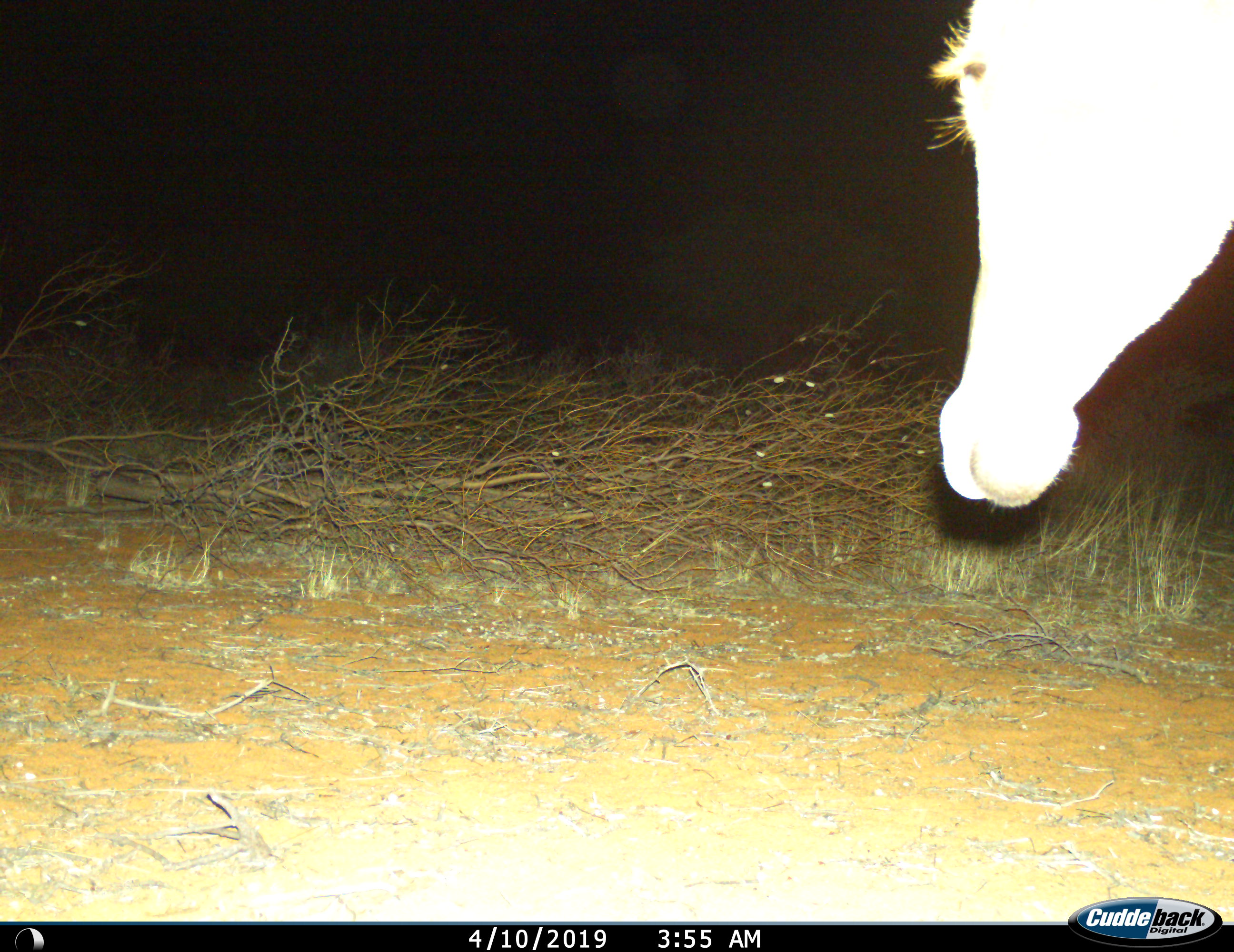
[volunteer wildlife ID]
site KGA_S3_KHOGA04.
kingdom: Animalia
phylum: Chordata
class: Mammalia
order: Artiodactyla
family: Bovidae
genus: Alcelaphus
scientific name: Alcelaphus buselaphus caama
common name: red hartebeest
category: hartebeestred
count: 1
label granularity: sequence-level